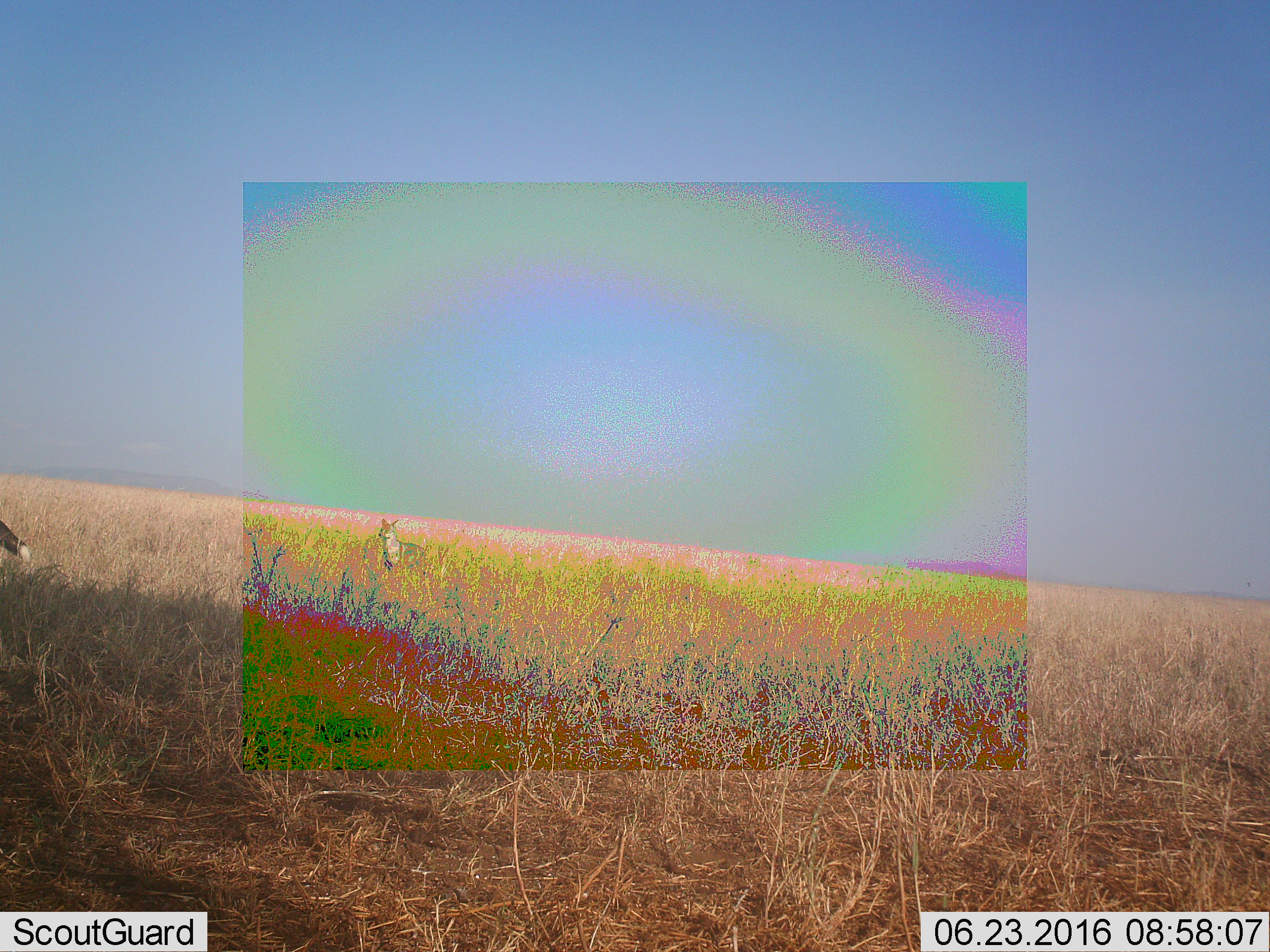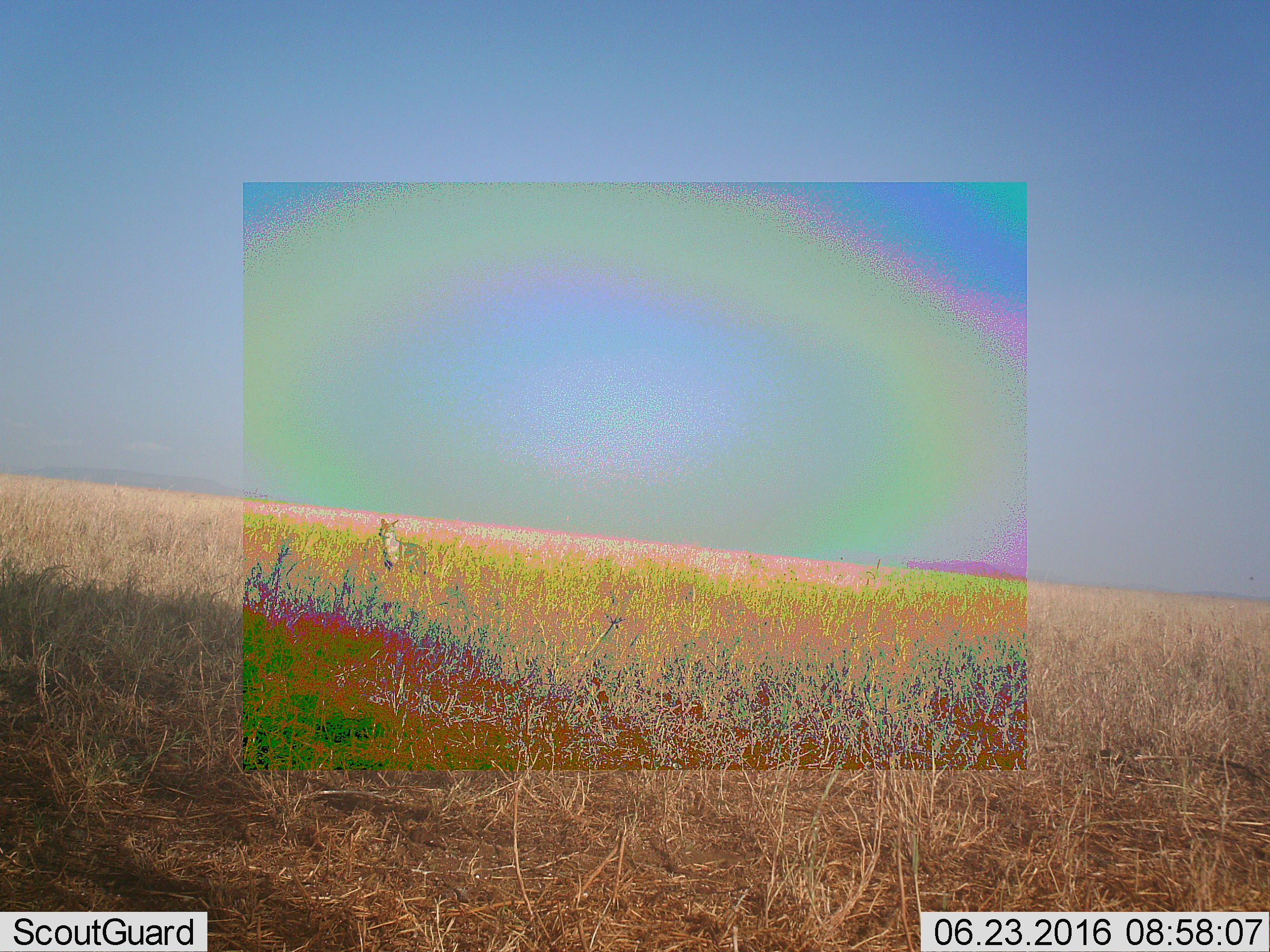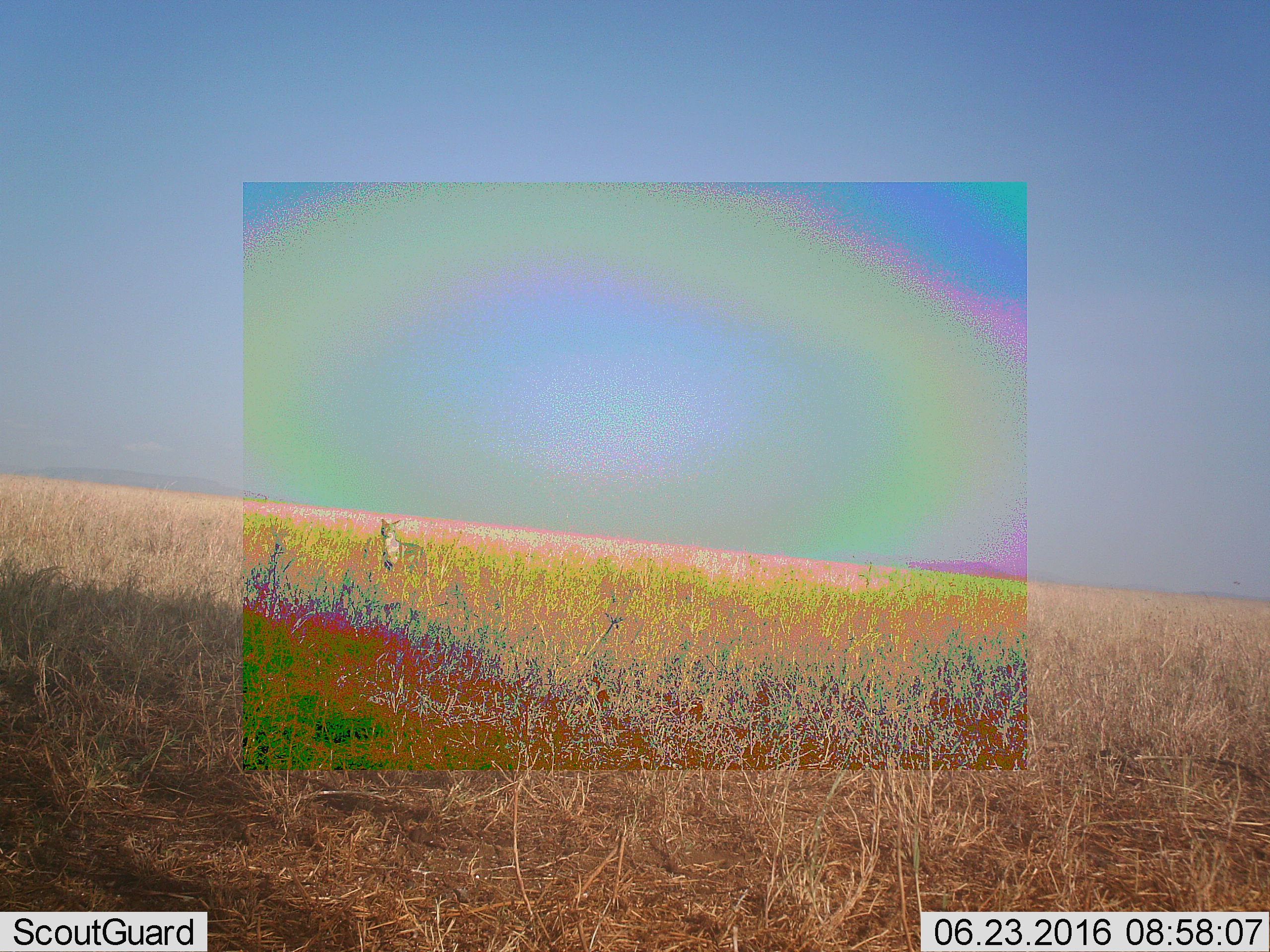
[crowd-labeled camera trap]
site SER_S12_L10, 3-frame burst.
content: unidentified animal